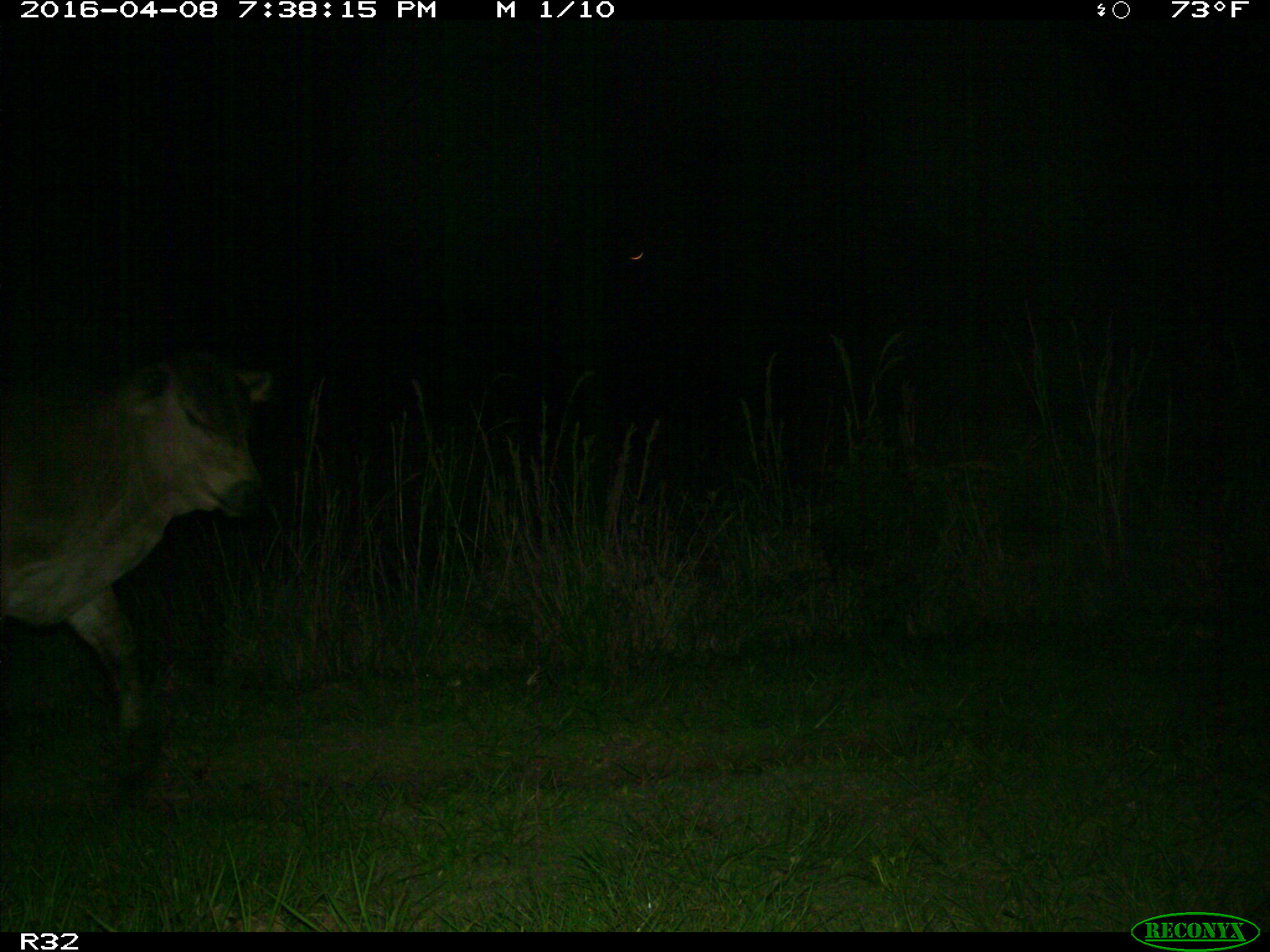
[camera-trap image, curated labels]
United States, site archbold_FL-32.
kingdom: Animalia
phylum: Chordata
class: Mammalia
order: Artiodactyla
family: Bovidae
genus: Bos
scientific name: Bos taurus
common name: domestic cow